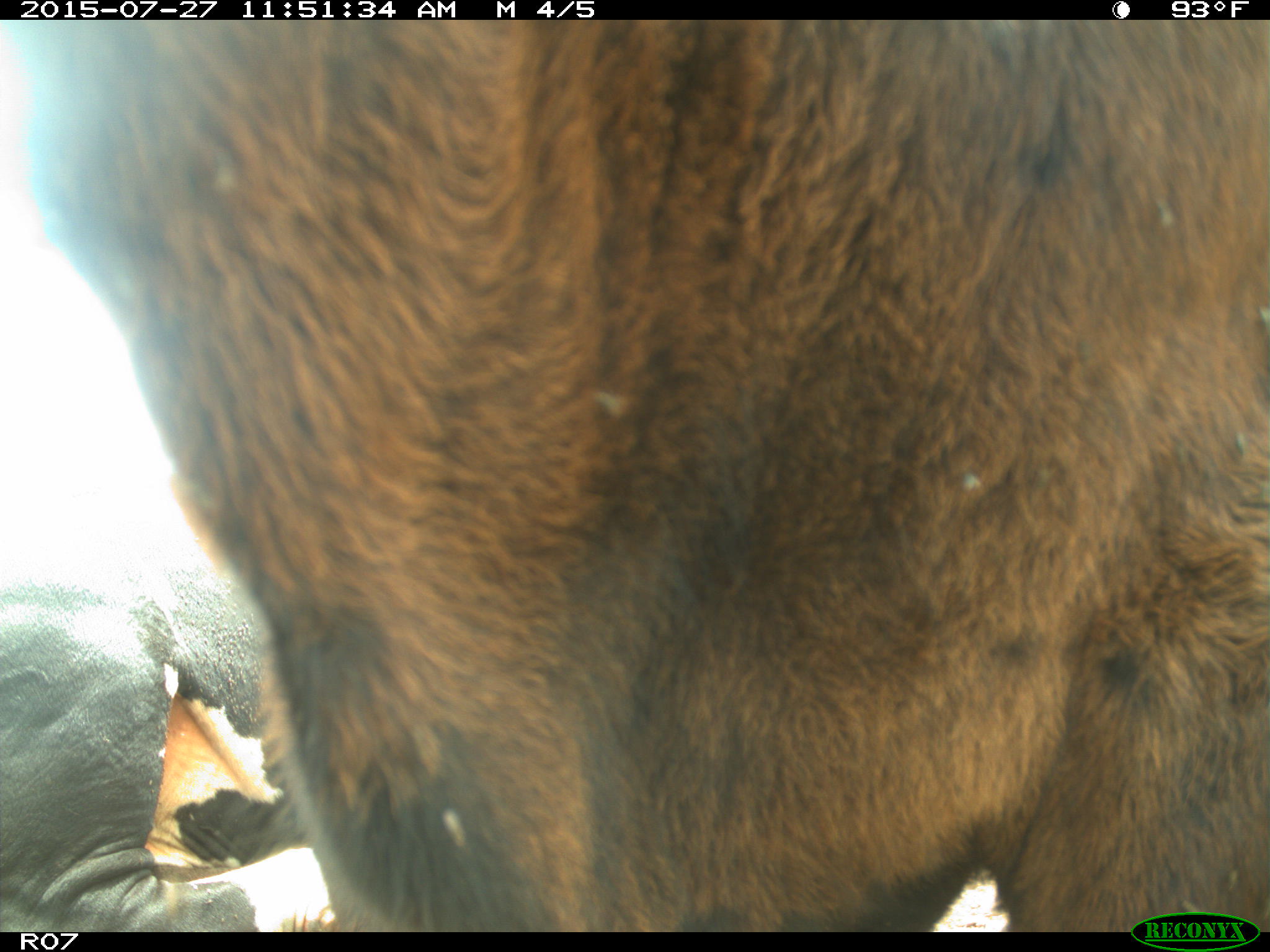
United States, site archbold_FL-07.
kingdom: Animalia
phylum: Chordata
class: Mammalia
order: Artiodactyla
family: Bovidae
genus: Bos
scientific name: Bos taurus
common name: domestic cow